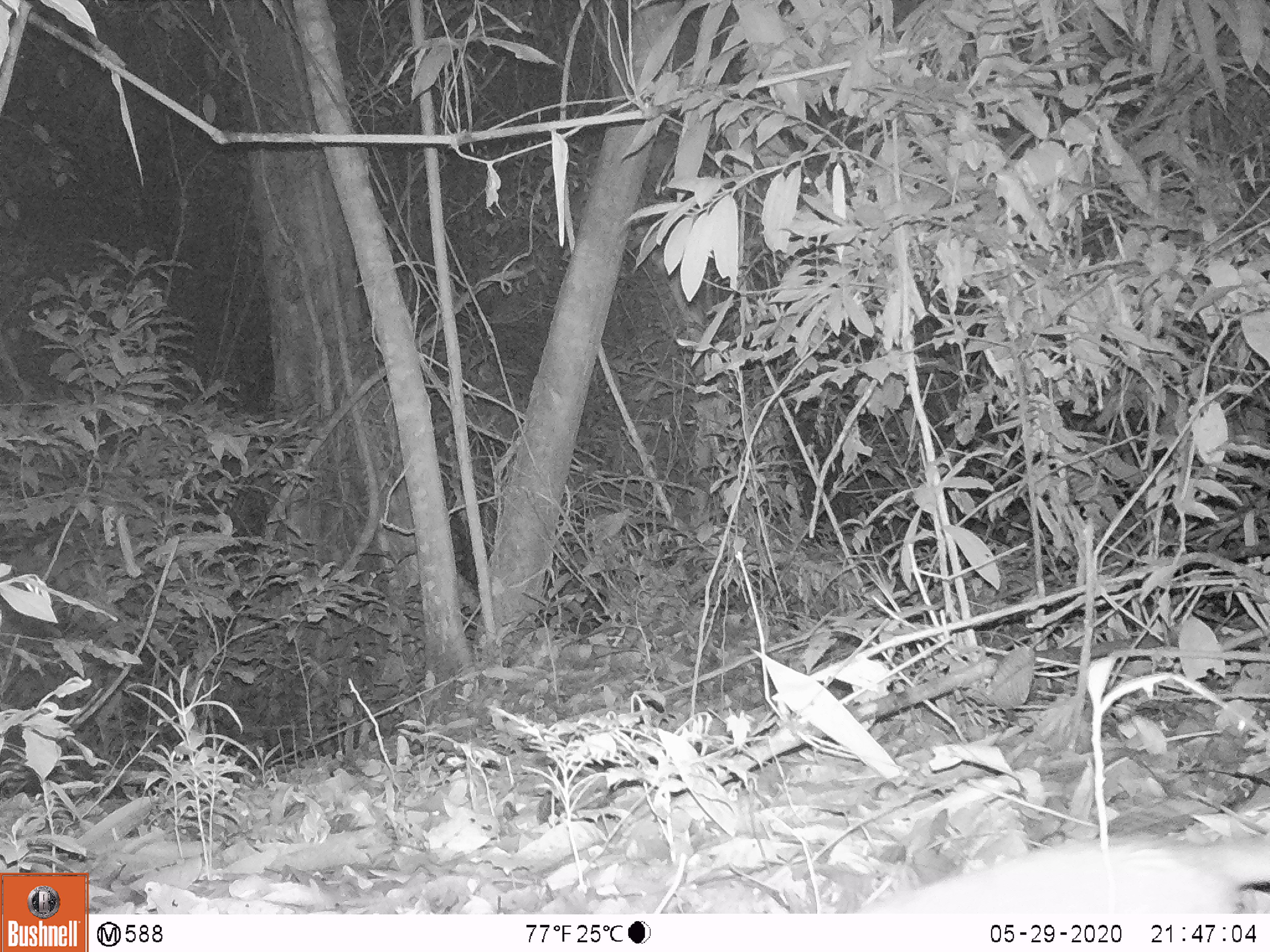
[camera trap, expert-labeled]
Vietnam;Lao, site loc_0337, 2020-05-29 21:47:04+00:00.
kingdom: Animalia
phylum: Chordata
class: Mammalia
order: Carnivora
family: Mustelidae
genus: Melogale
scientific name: Melogale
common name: ferret badger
Ferret badger (Melogale). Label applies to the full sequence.